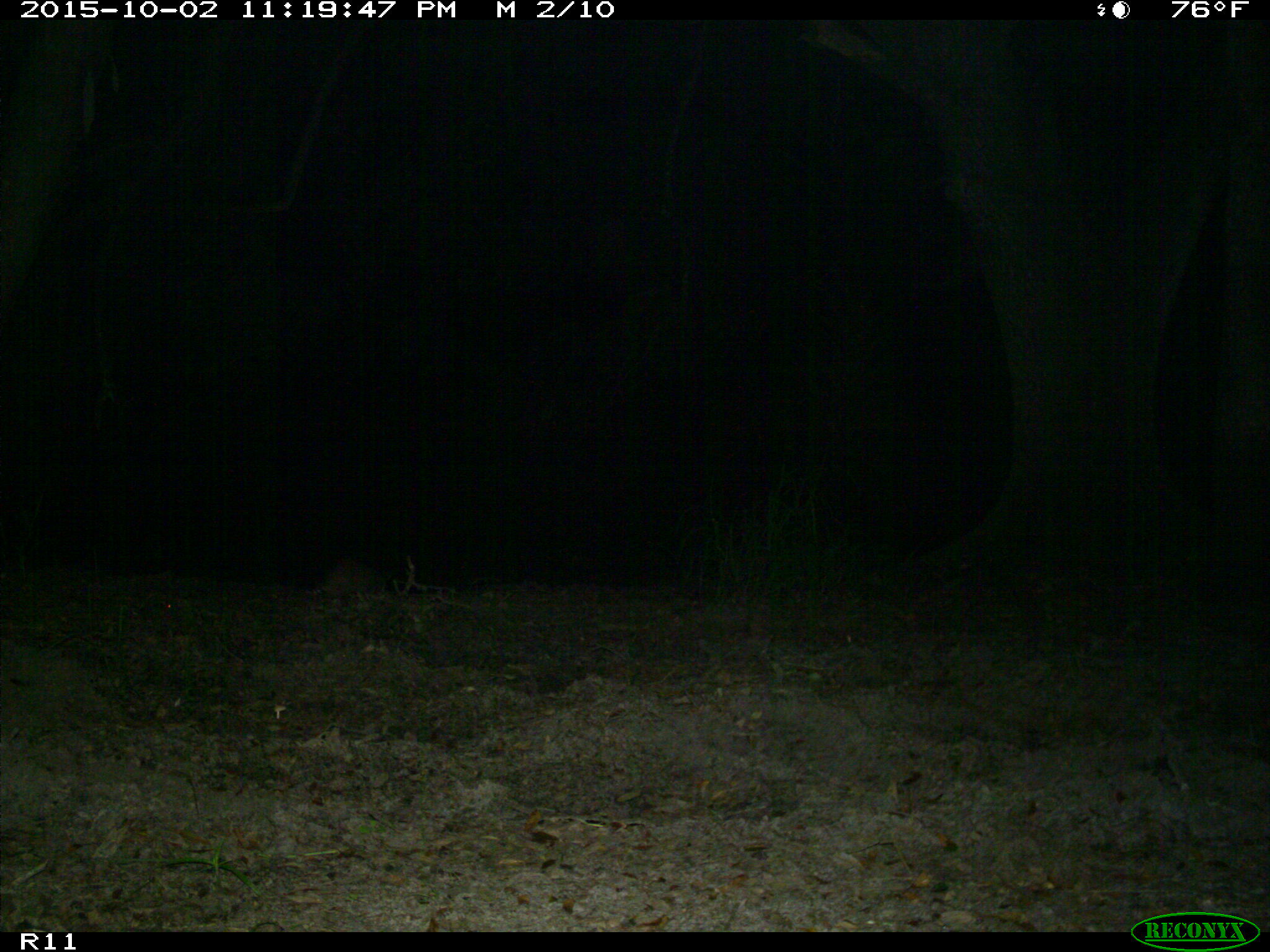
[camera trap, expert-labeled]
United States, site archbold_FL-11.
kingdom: Animalia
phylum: Chordata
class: Mammalia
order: Cingulata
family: Dasypodidae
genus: Dasypus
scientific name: Dasypus novemcinctus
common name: nine-banded armadillo